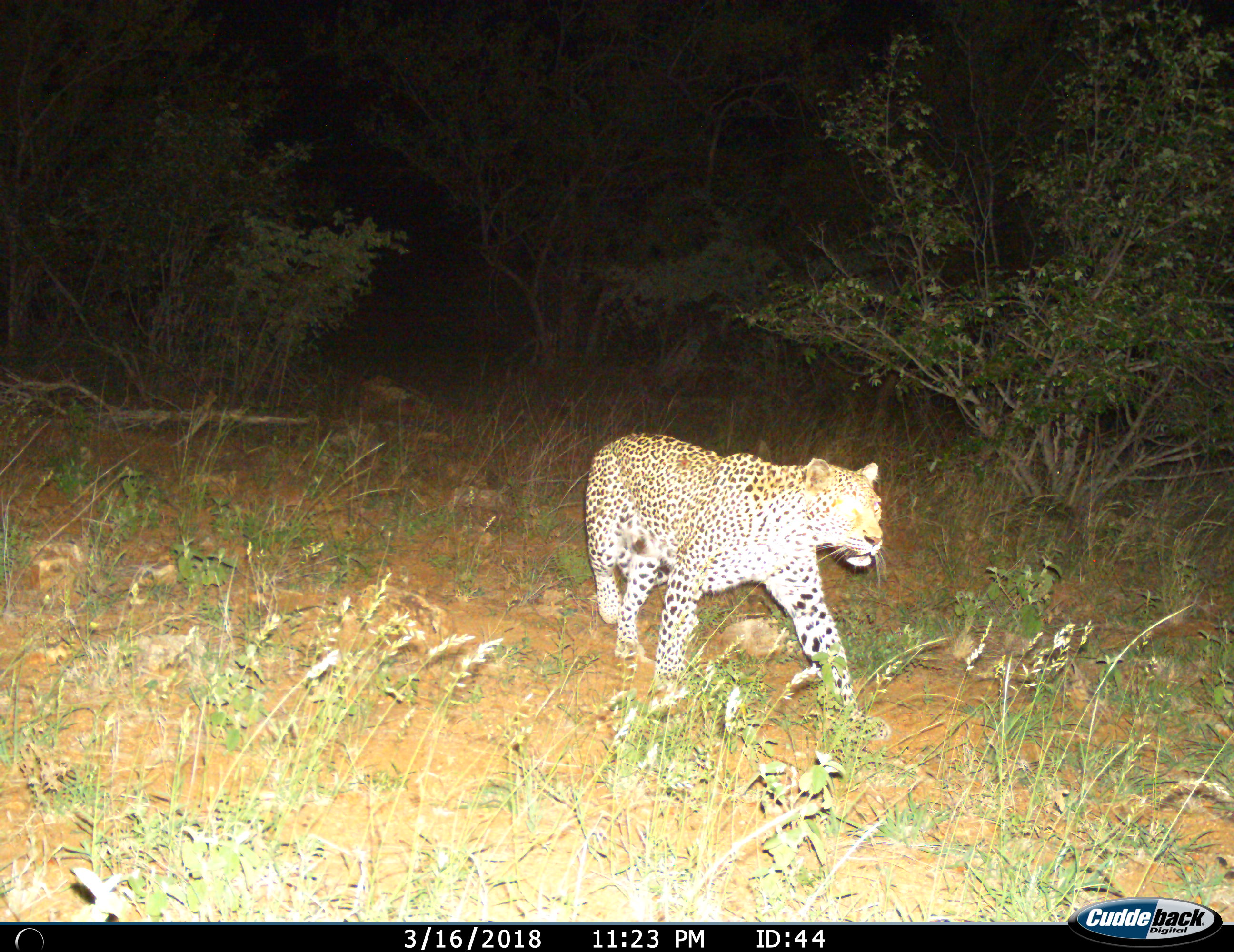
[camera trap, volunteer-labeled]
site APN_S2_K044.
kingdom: Animalia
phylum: Chordata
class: Mammalia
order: Carnivora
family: Felidae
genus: Panthera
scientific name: Panthera pardus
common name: leopard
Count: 1.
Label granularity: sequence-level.